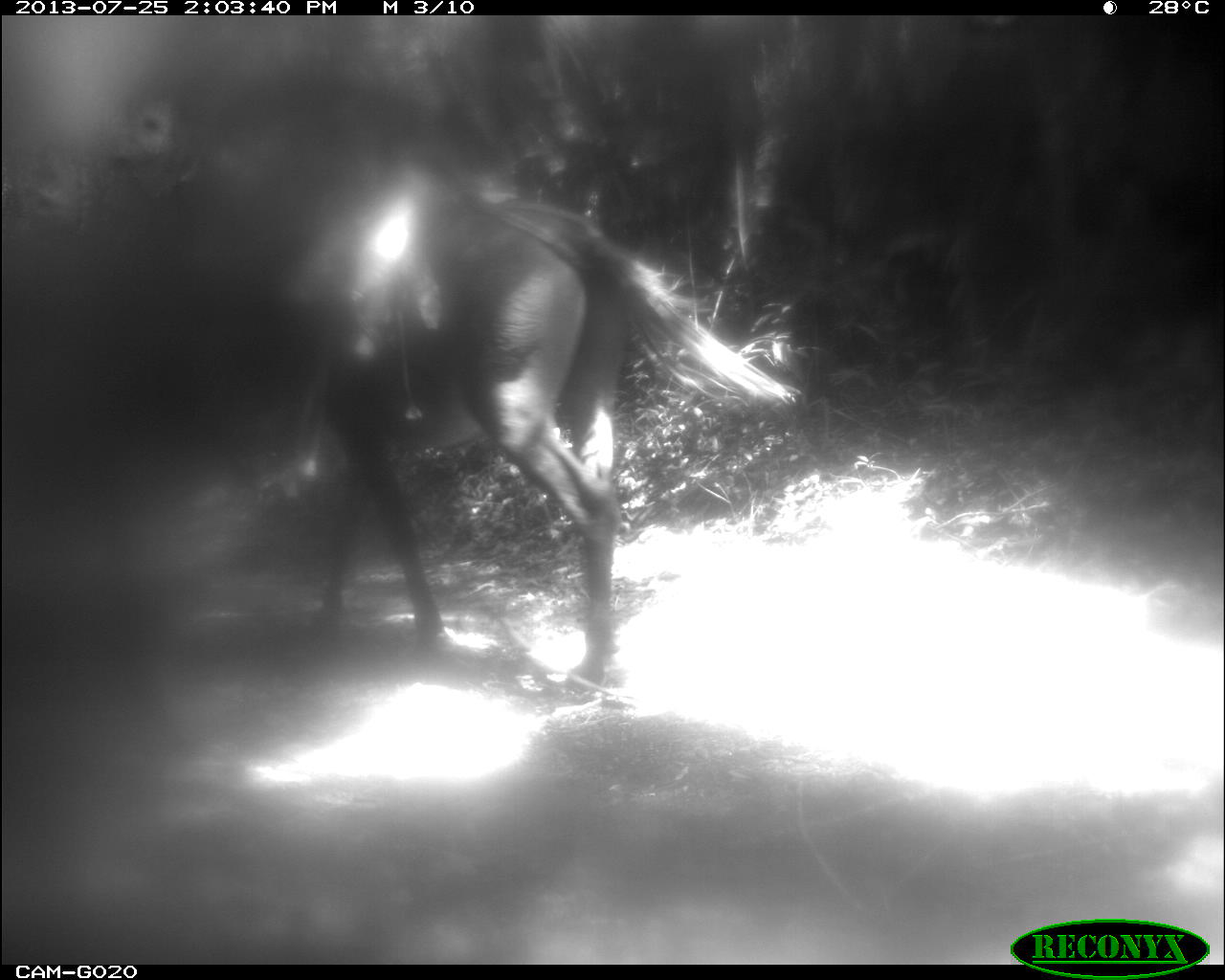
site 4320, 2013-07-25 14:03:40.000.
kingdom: Animalia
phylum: Chordata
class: Mammalia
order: Perissodactyla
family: Equidae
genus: Equus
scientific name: Equus ferus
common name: wild horse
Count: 2.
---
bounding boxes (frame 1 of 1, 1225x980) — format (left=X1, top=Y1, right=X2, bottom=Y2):
equus ferus: (left=16, top=85, right=804, bottom=703)